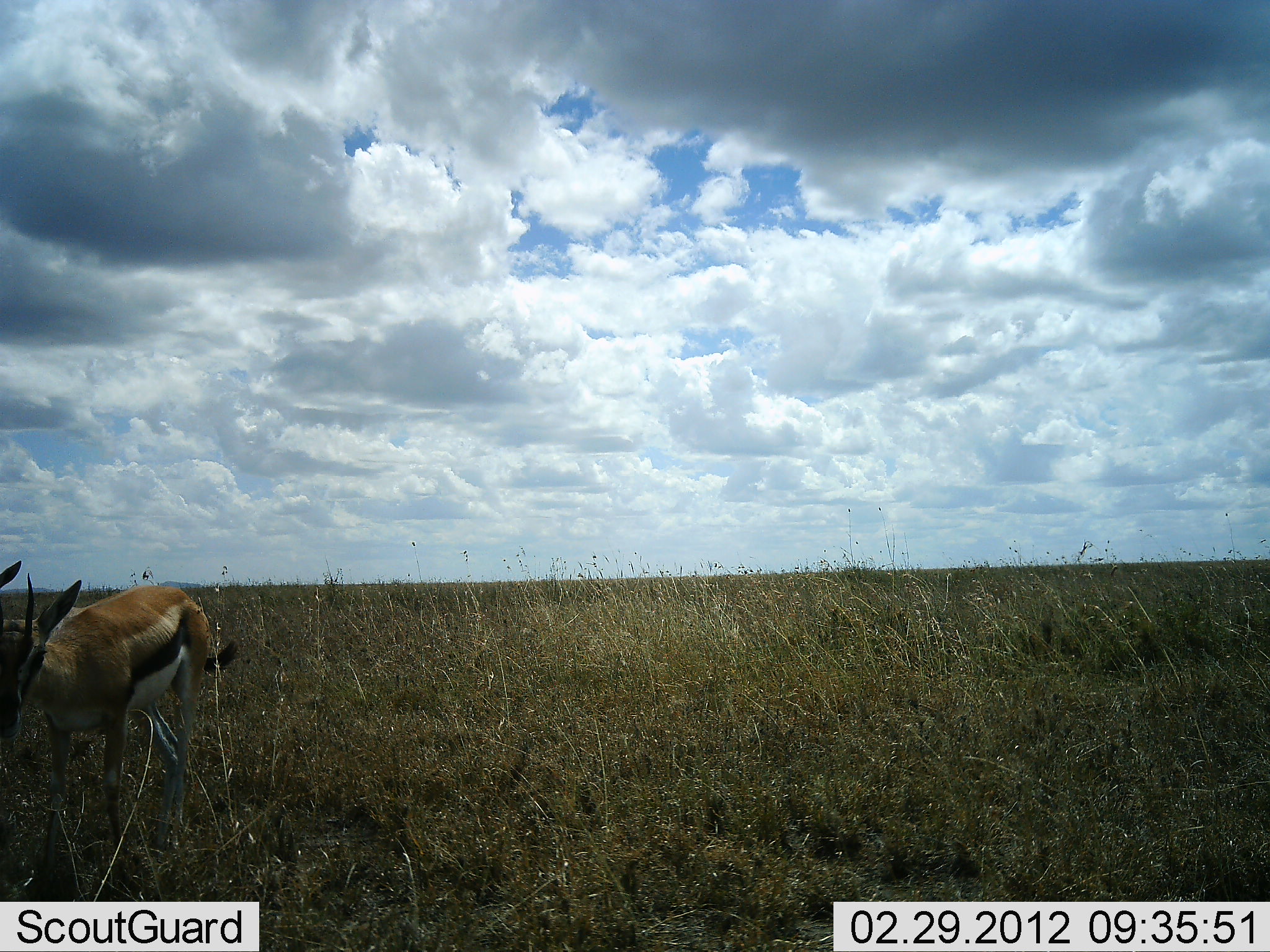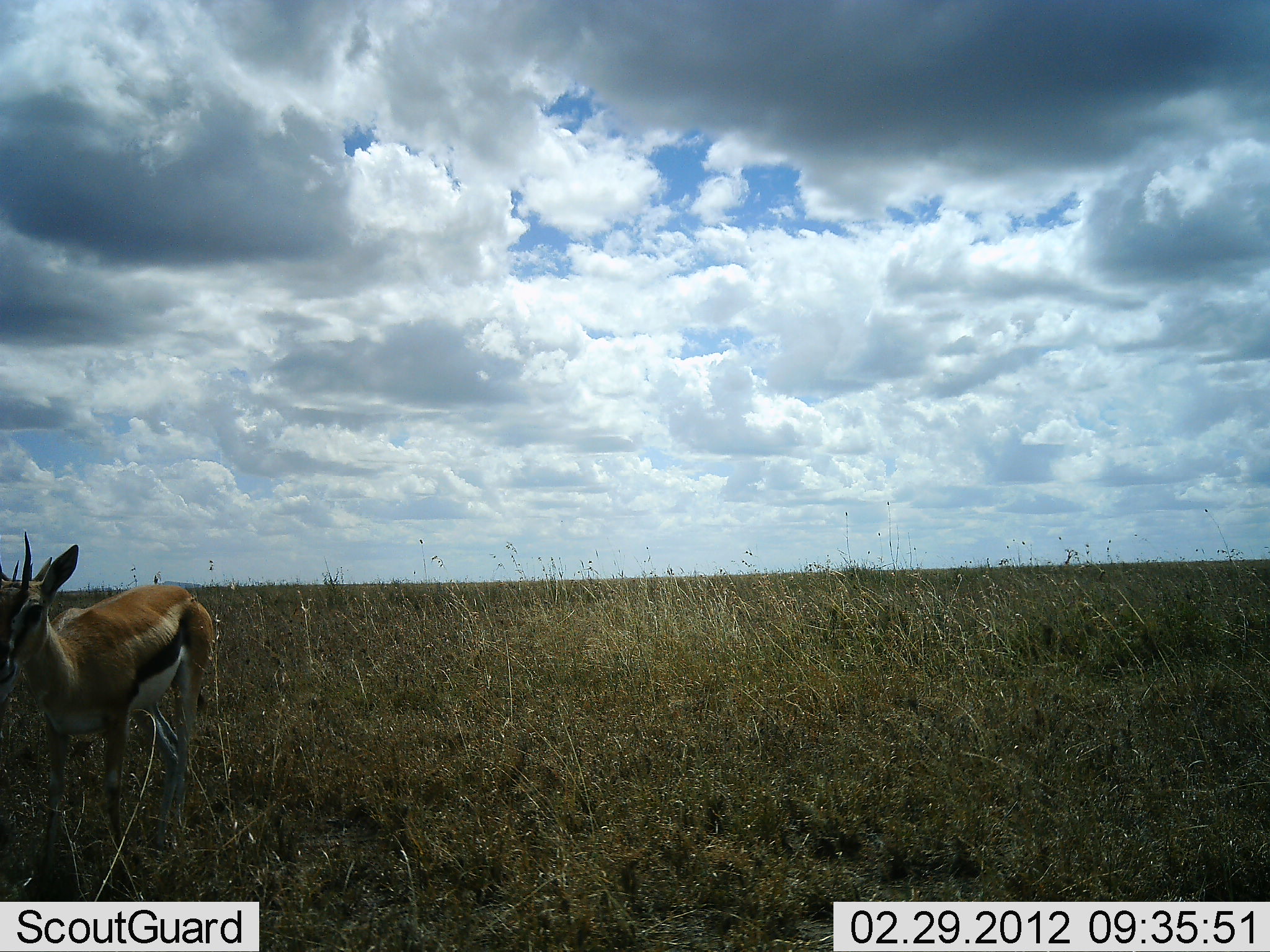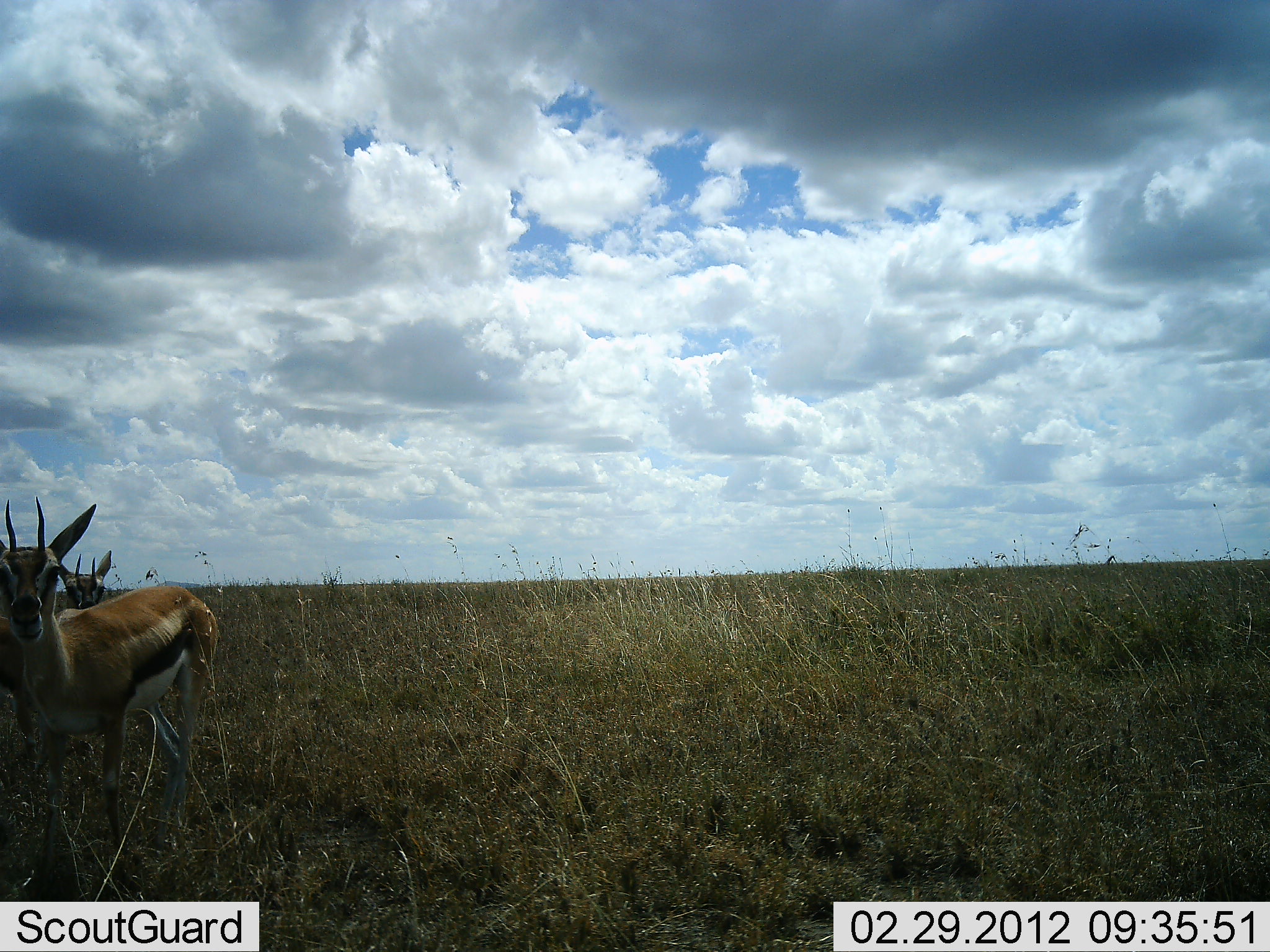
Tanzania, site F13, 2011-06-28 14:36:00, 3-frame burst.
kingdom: Animalia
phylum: Chordata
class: Mammalia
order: Artiodactyla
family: Bovidae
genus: Eudorcas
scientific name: Eudorcas thomsonii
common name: thomson's gazelle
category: gazellethomsons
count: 1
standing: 50%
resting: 0%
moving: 30%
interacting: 0%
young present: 0%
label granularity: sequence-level